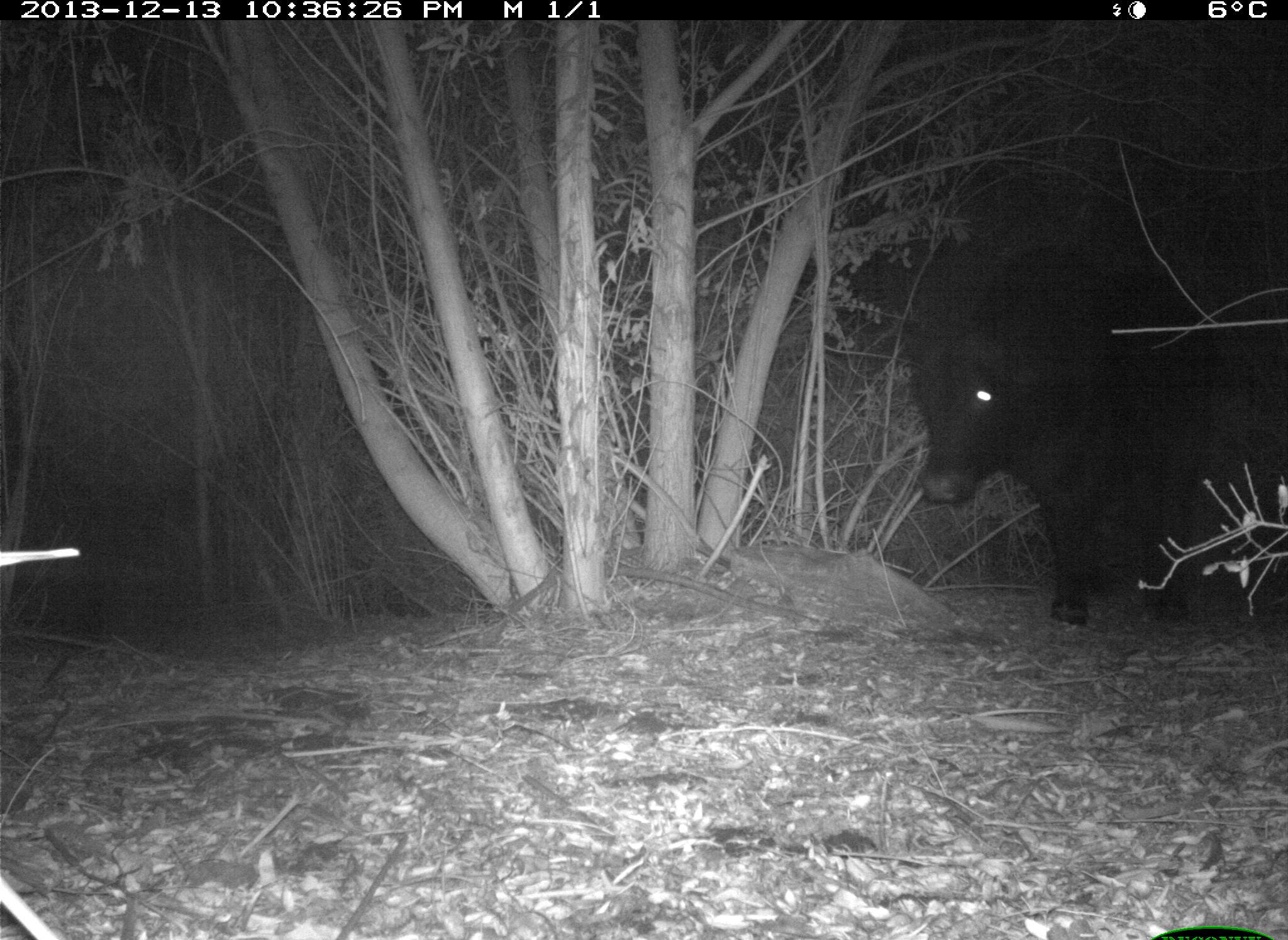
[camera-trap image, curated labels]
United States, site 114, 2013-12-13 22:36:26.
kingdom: Animalia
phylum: Chordata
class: Mammalia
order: Artiodactyla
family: Bovidae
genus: Bos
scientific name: Bos taurus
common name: cow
Cow (Bos taurus).